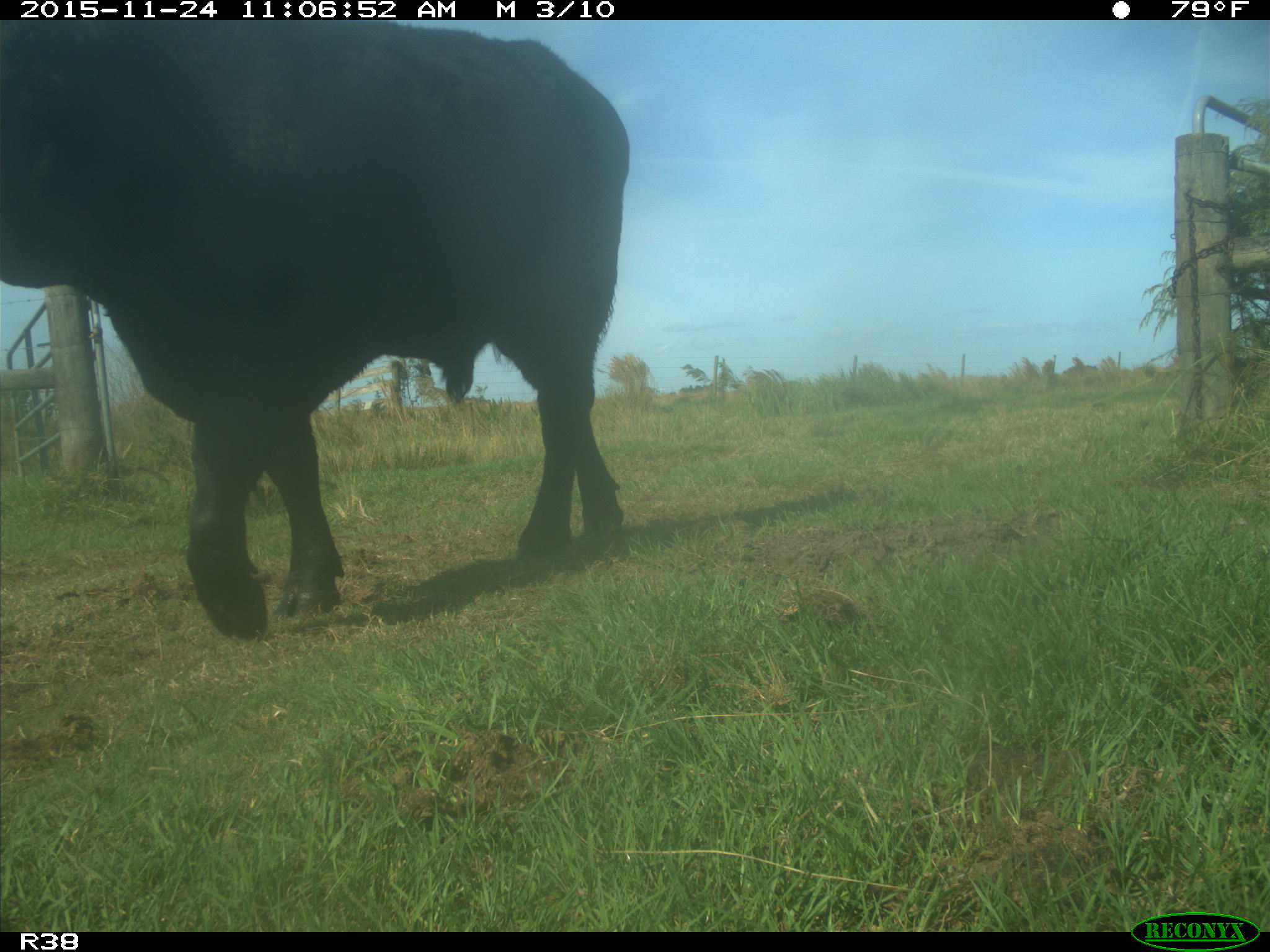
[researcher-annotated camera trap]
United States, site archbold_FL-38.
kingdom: Animalia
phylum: Chordata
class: Mammalia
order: Artiodactyla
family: Bovidae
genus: Bos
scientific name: Bos taurus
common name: domestic cow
Bos taurus (domestic cow).